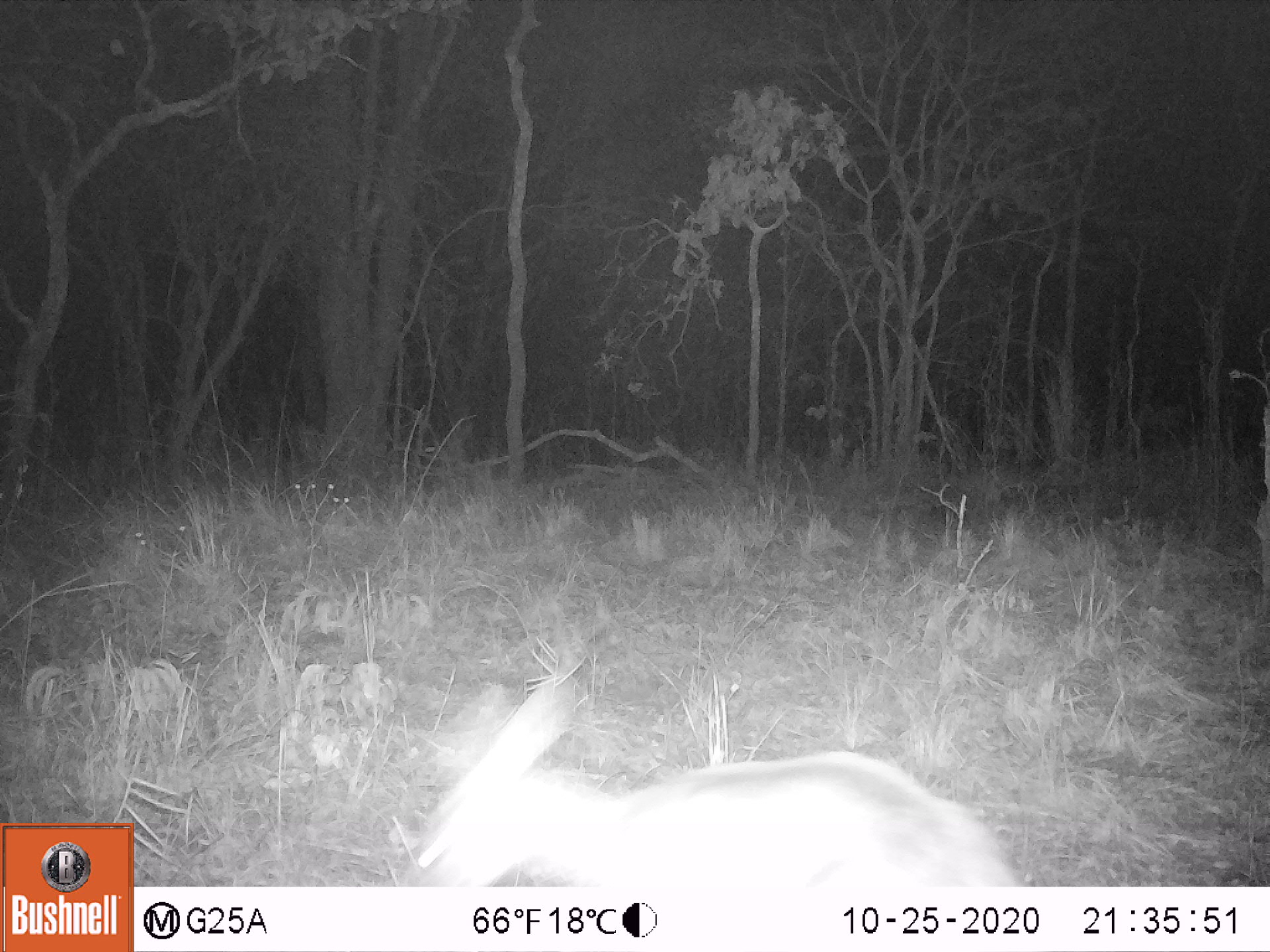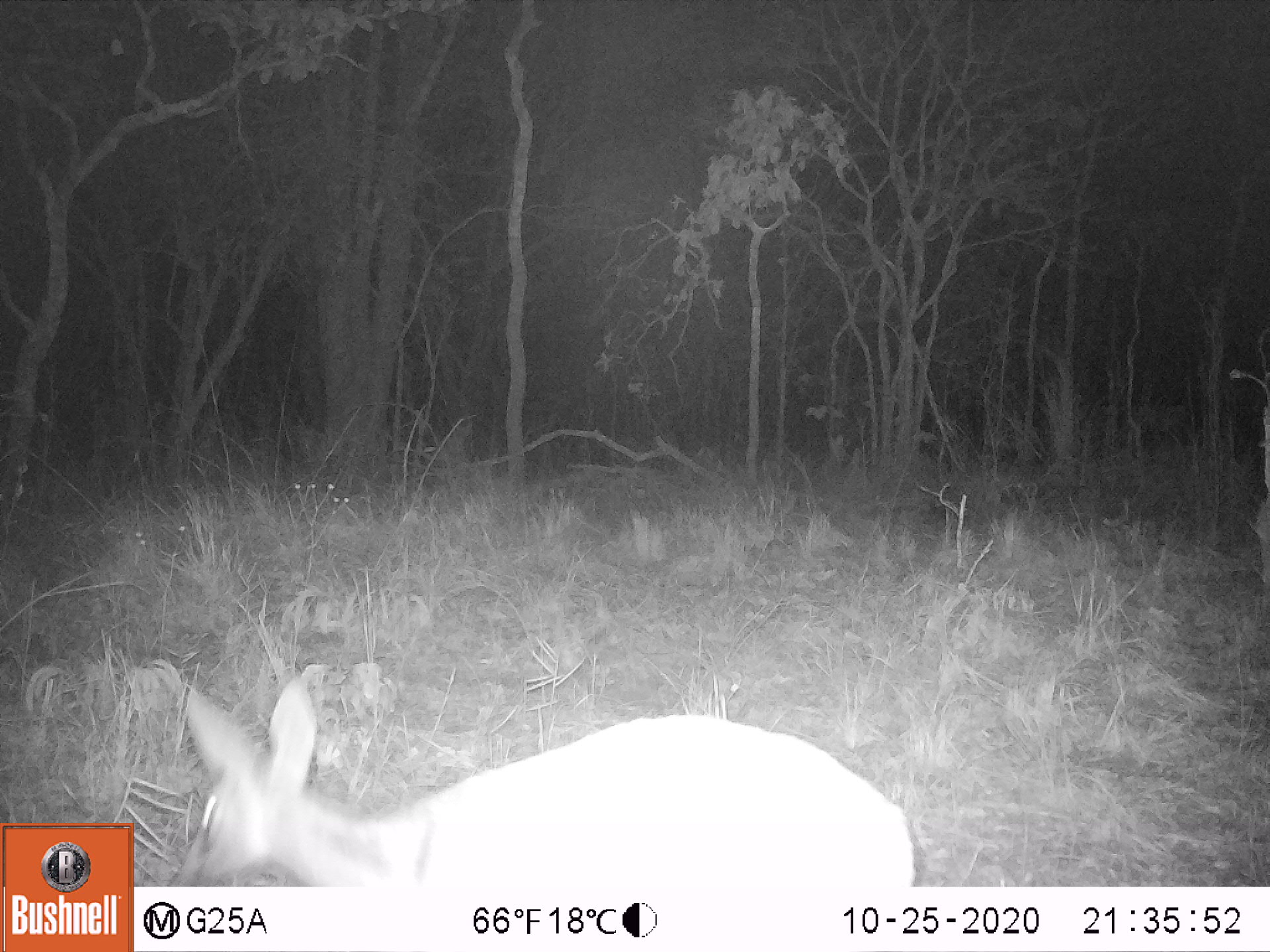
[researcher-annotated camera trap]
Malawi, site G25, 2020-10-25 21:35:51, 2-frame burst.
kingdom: Animalia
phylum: Chordata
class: Mammalia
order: Artiodactyla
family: Bovidae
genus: Sylvicapra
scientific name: Sylvicapra grimmia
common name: common duiker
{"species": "common duiker (Sylvicapra grimmia)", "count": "1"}